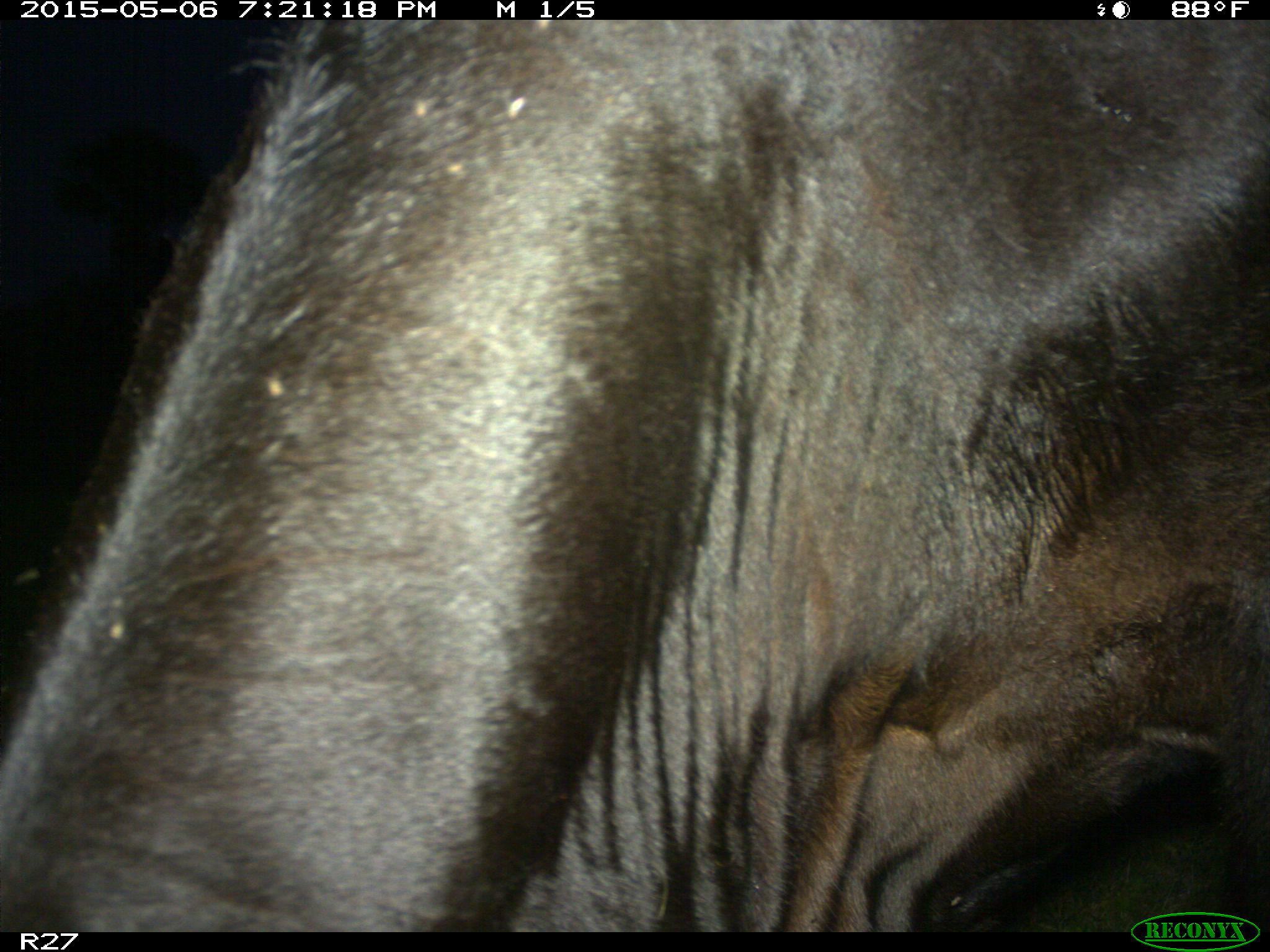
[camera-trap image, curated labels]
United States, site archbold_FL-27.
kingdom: Animalia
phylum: Chordata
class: Mammalia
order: Artiodactyla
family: Bovidae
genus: Bos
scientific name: Bos taurus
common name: domestic cow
Bos taurus (domestic cow).